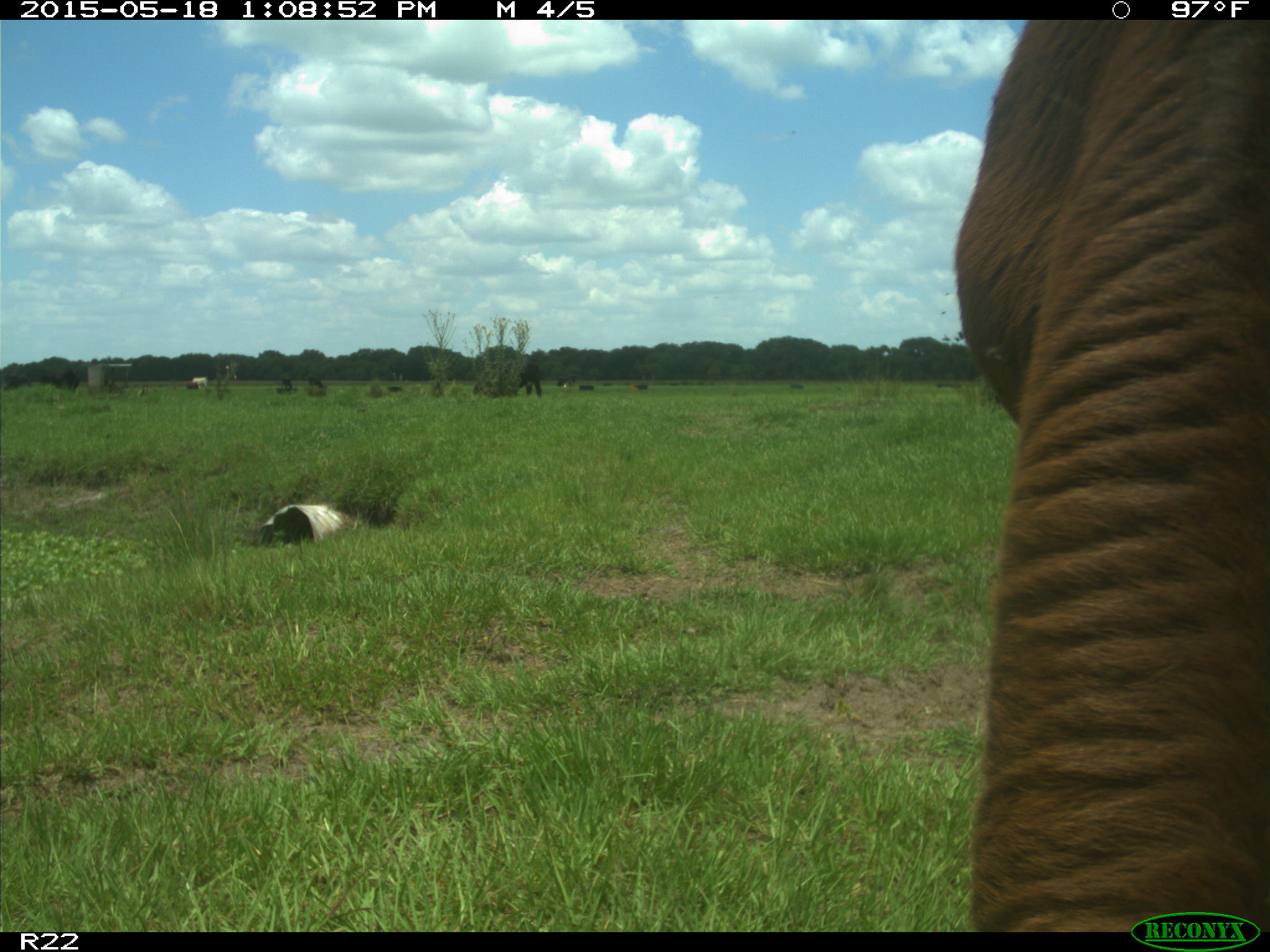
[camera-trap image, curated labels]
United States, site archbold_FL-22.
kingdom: Animalia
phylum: Chordata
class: Mammalia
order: Artiodactyla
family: Bovidae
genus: Bos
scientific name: Bos taurus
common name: domestic cow